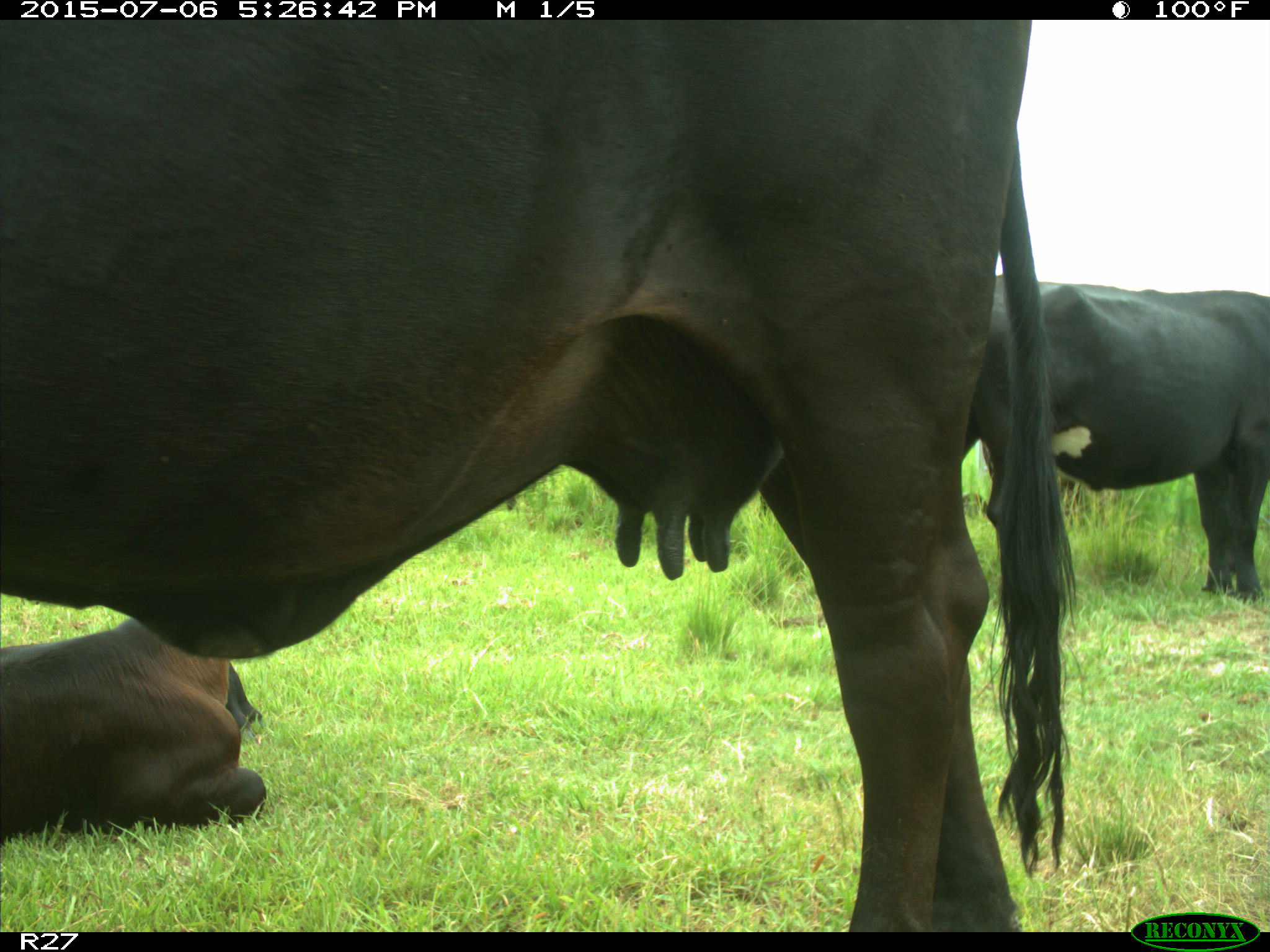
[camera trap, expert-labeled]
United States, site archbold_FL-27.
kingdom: Animalia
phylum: Chordata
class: Mammalia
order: Artiodactyla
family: Bovidae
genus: Bos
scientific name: Bos taurus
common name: domestic cow